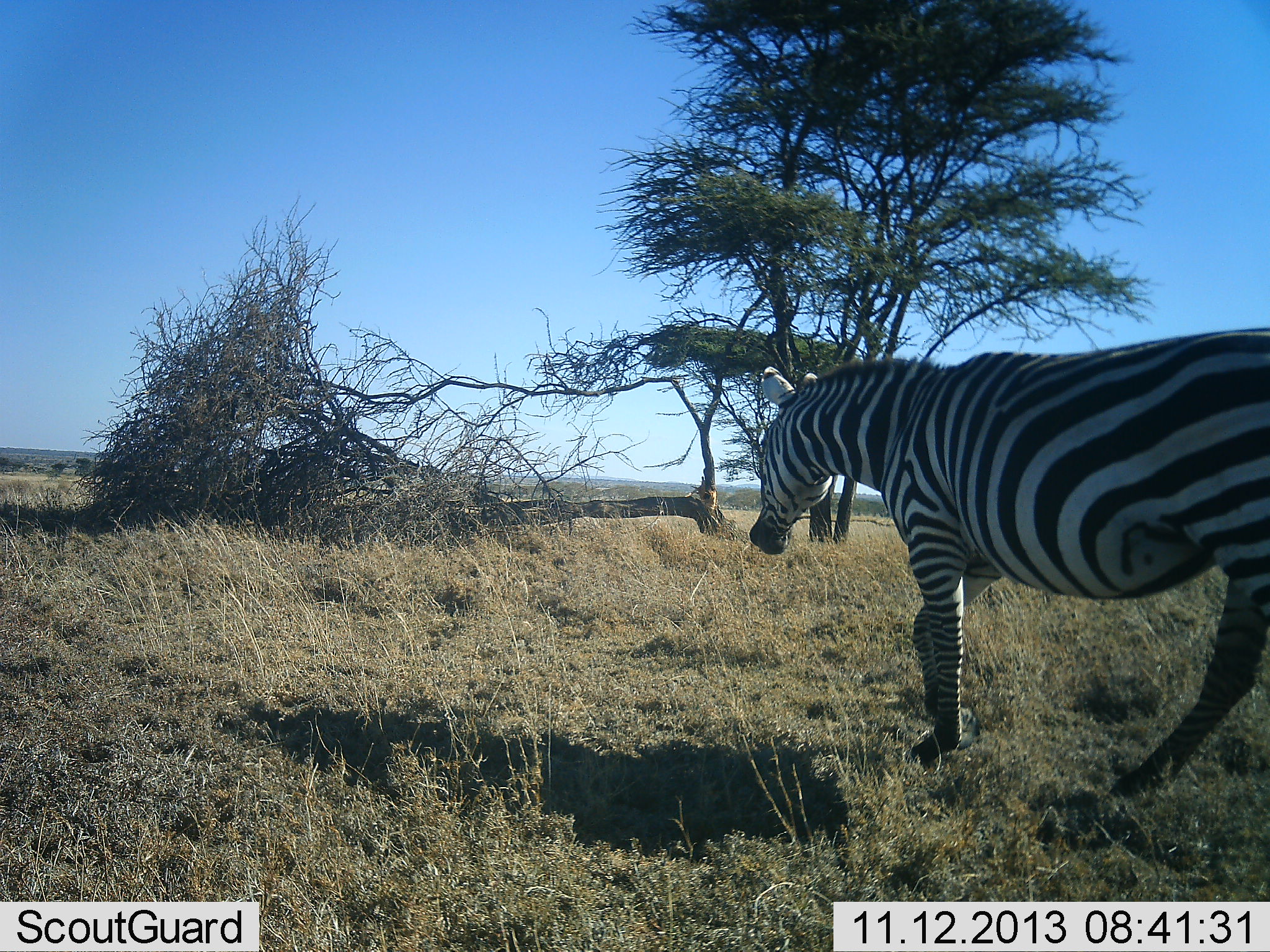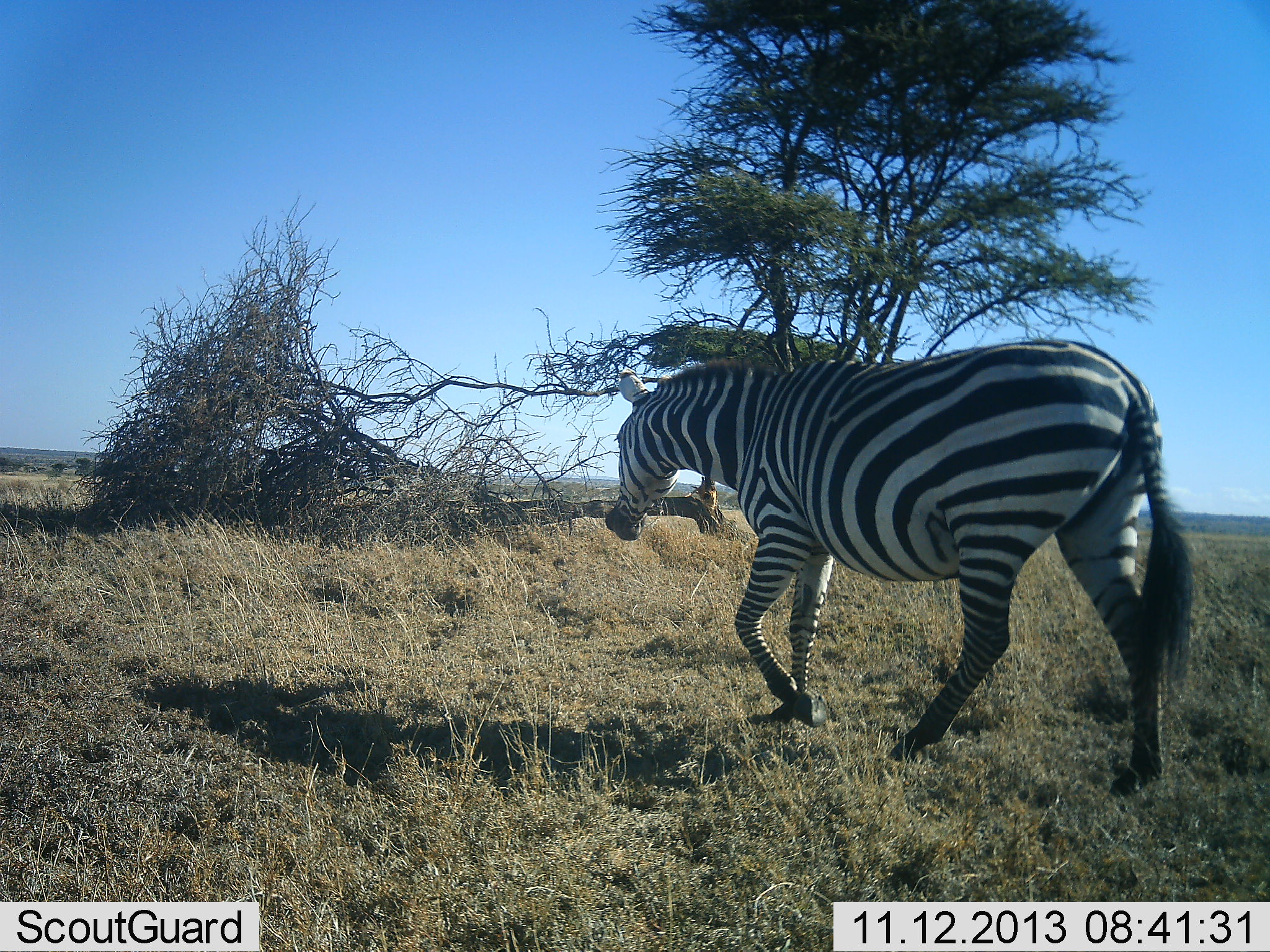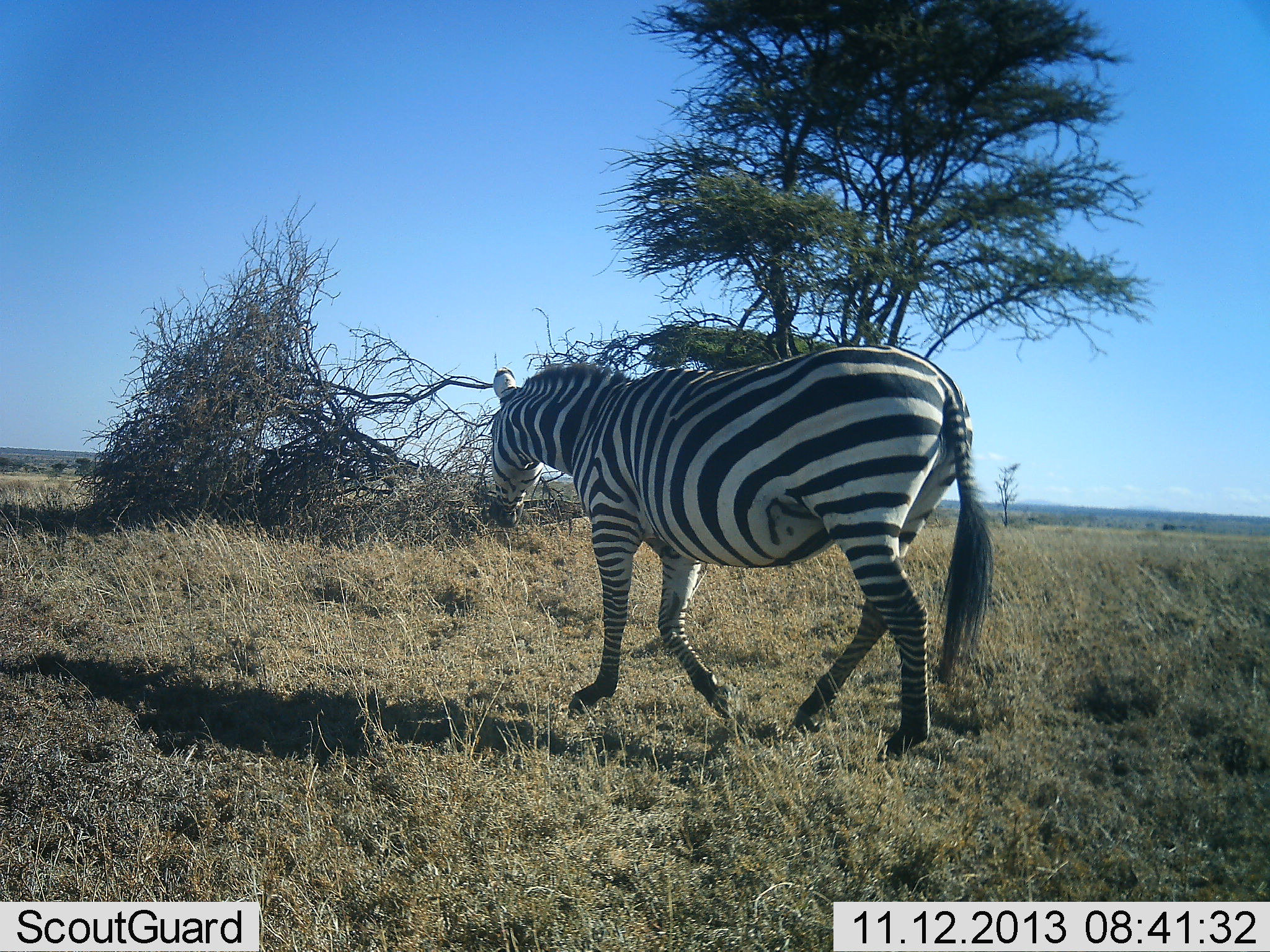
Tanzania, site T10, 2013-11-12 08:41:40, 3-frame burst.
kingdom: Animalia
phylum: Chordata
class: Mammalia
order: Perissodactyla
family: Equidae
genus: Equus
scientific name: Equus quagga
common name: plains zebra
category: zebra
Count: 1.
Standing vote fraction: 0%.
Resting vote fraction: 0%.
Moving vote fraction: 100%.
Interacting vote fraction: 0%.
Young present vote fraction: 0%.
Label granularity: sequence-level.